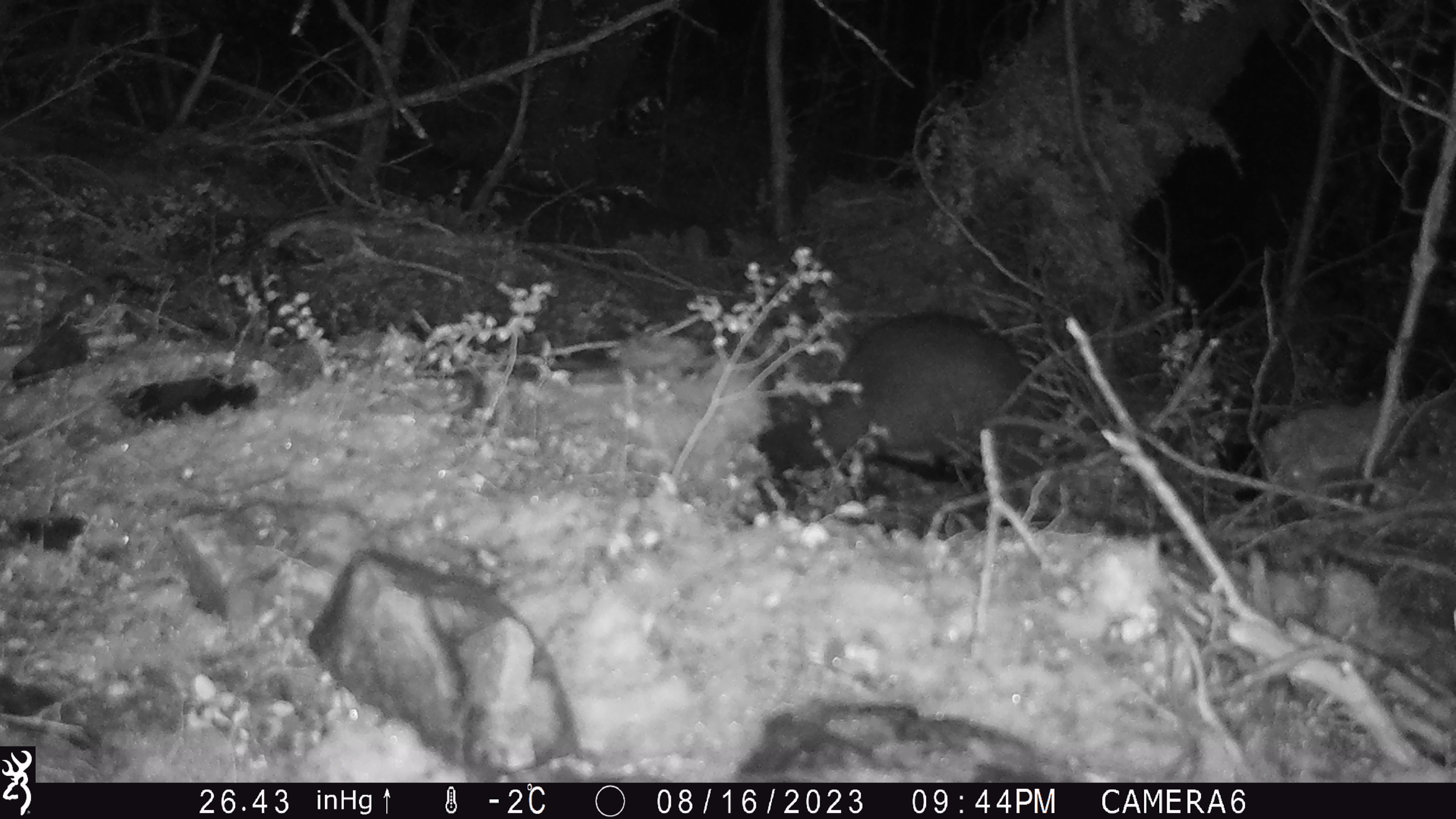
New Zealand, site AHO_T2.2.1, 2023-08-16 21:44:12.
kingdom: Animalia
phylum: Chordata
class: Mammalia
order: Carnivora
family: Mustelidae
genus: Mustela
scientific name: Mustela erminea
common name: stoat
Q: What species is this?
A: Stoat (Mustela erminea).